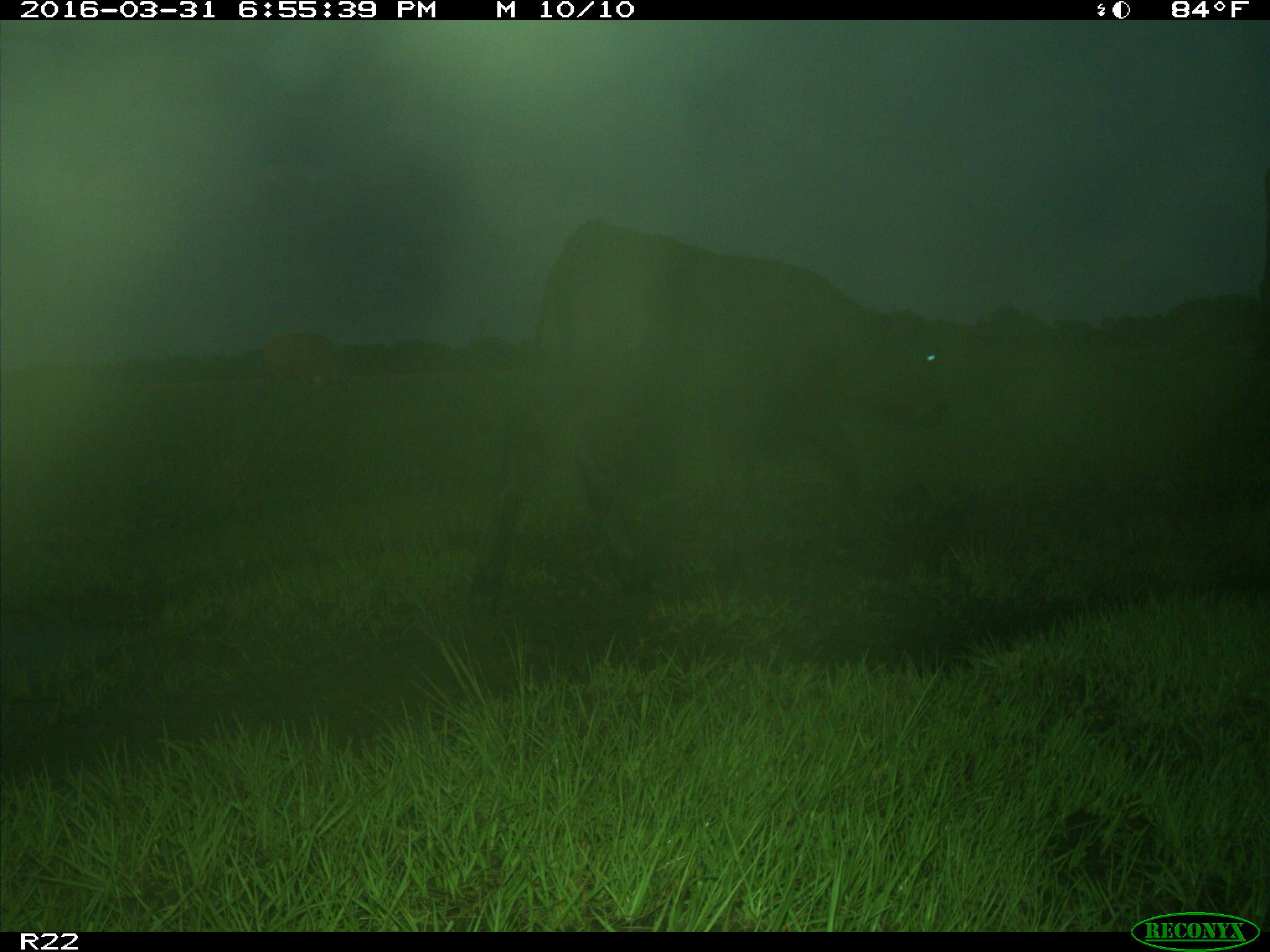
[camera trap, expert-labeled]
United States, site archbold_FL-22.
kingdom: Animalia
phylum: Chordata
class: Mammalia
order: Artiodactyla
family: Bovidae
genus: Bos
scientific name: Bos taurus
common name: domestic cow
Bos taurus (domestic cow).